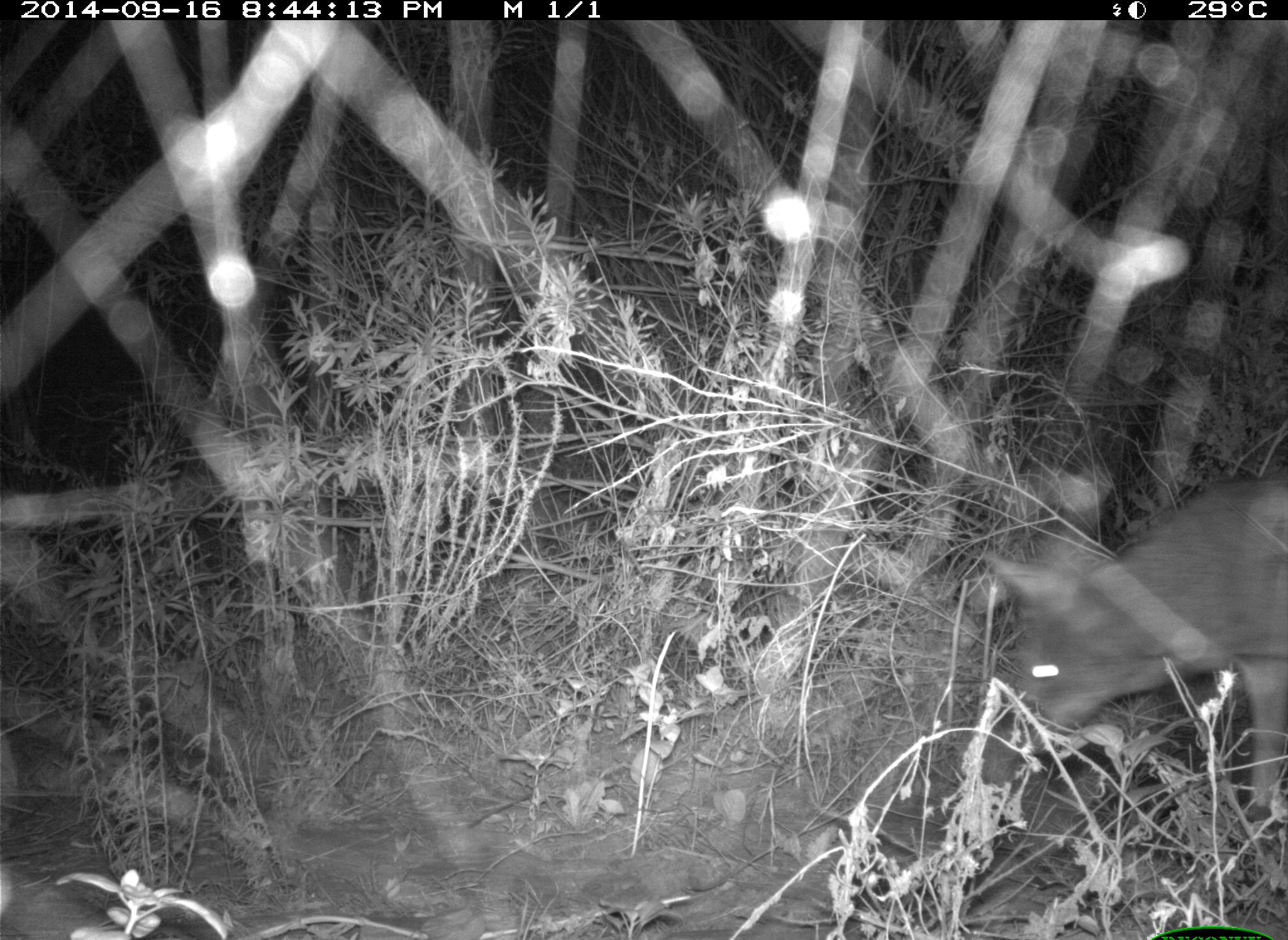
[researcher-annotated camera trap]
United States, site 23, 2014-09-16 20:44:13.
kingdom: Animalia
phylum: Chordata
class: Mammalia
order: Carnivora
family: Canidae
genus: Canis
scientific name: Canis latrans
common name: coyote